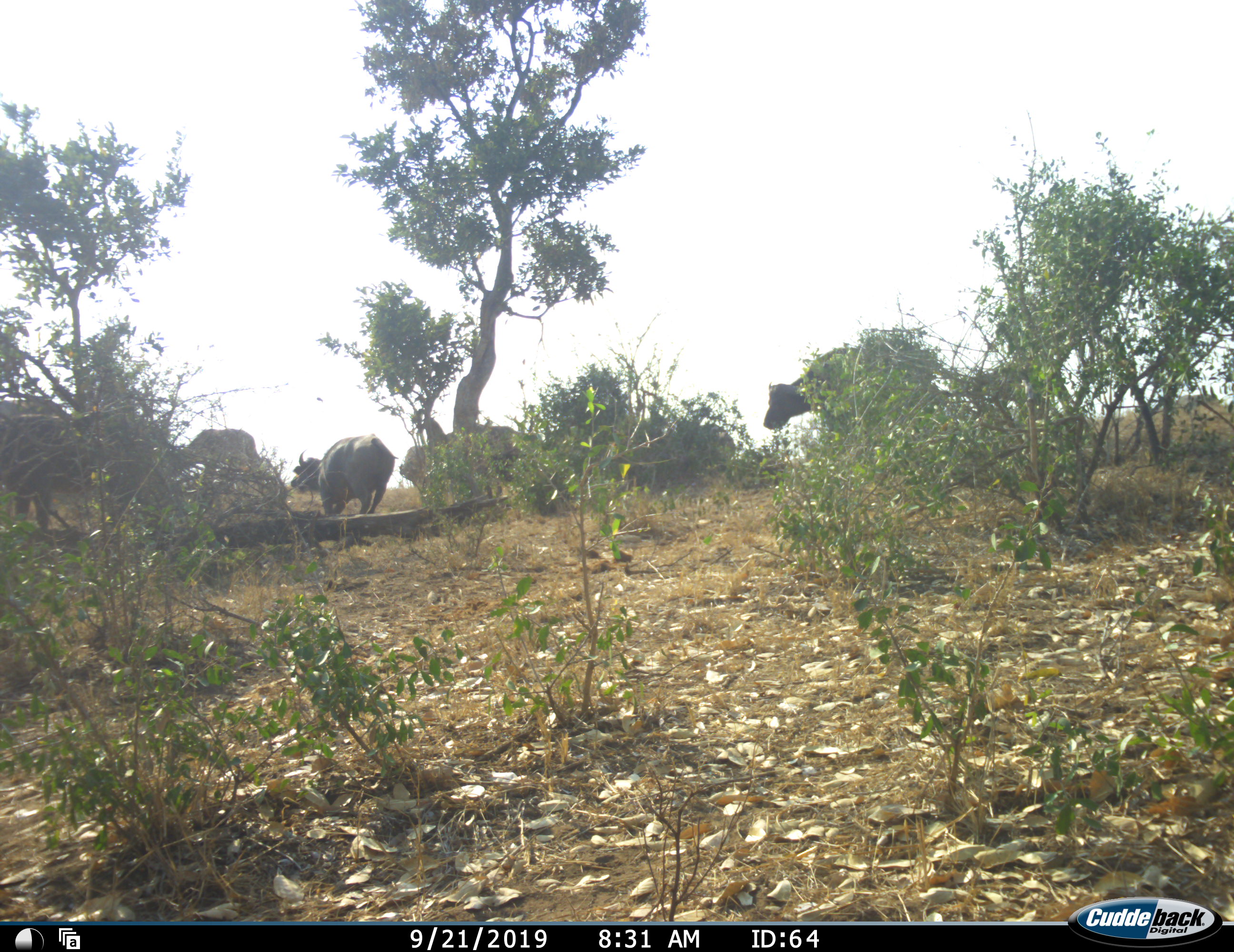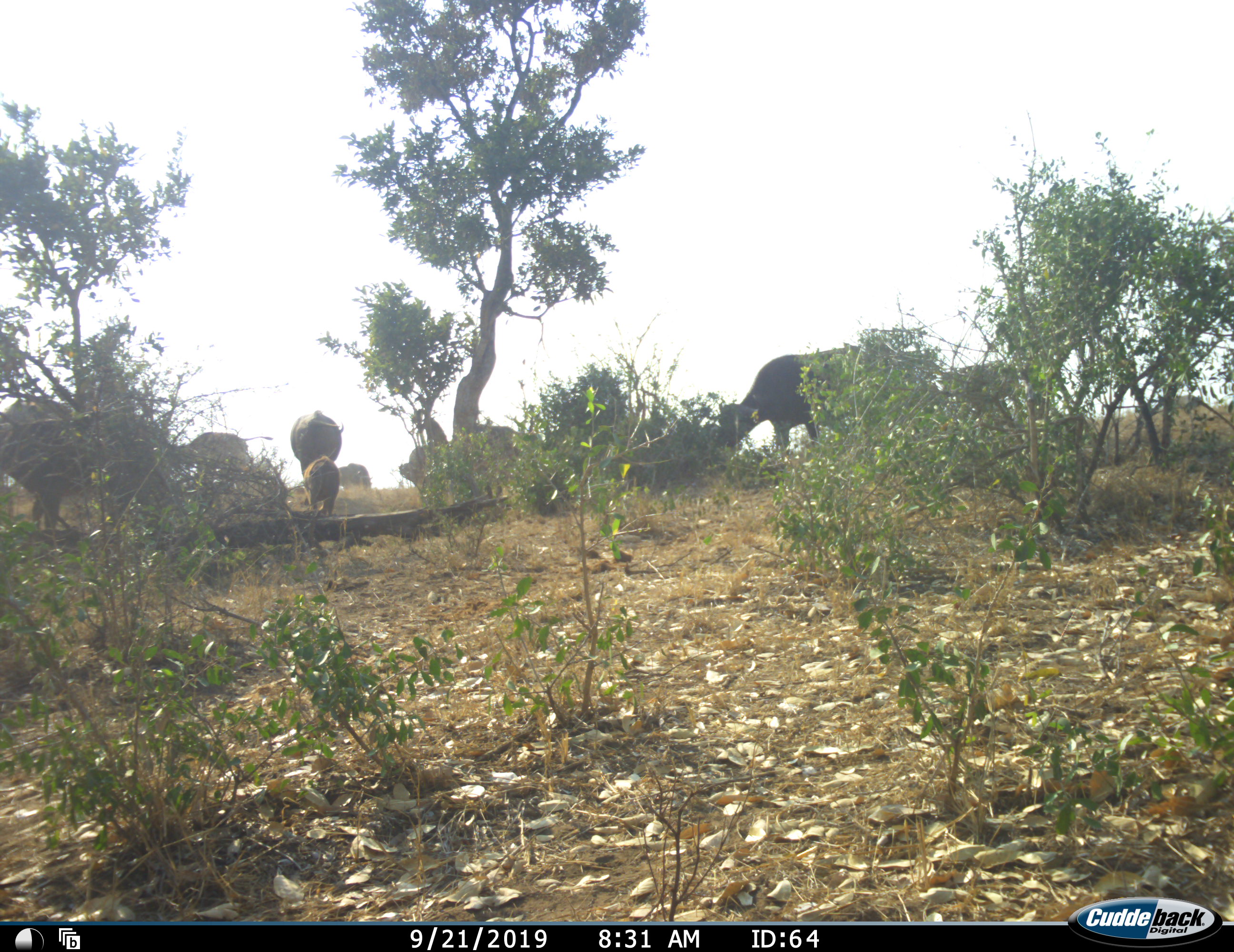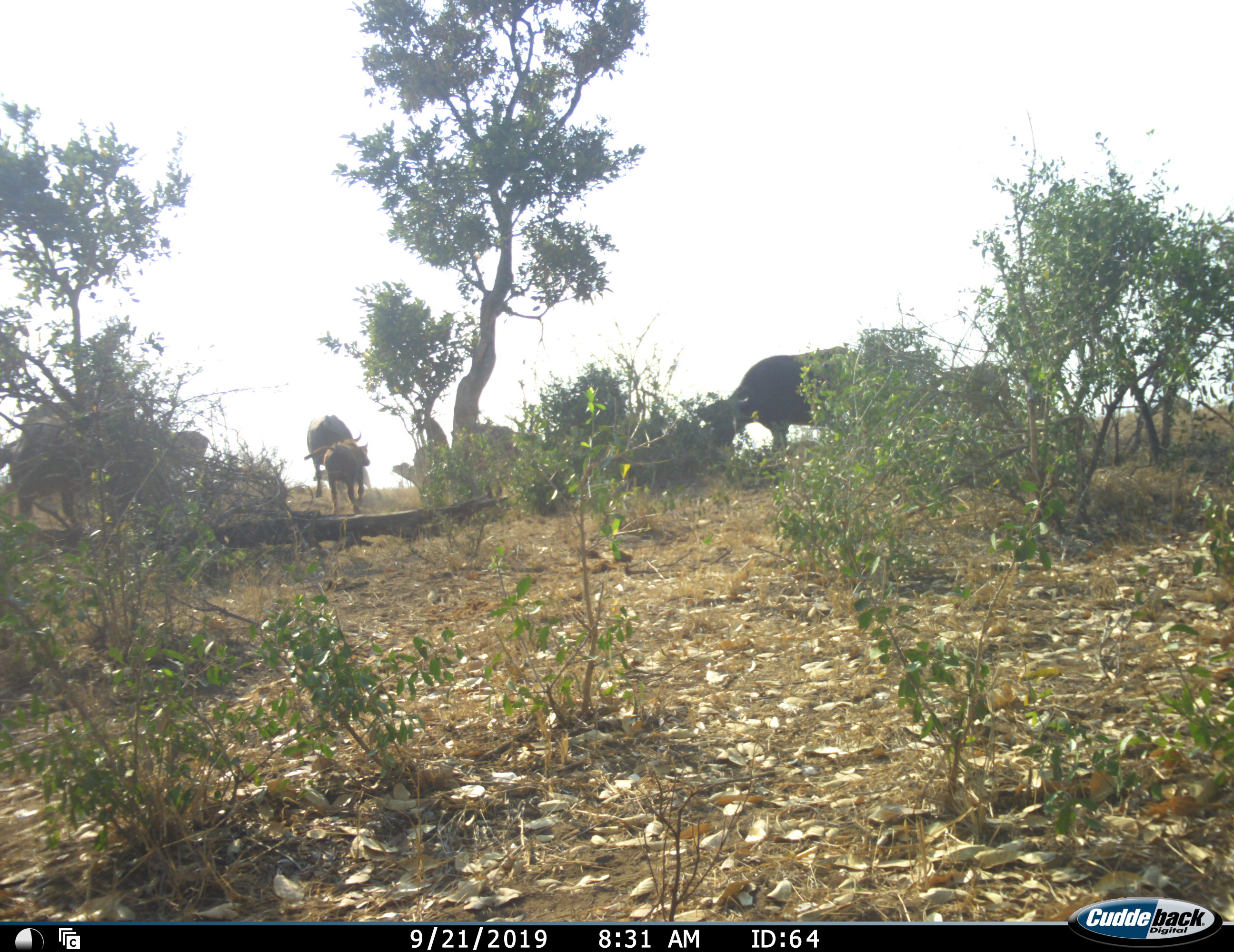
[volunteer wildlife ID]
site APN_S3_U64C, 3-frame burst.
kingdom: Animalia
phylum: Chordata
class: Mammalia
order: Artiodactyla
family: Bovidae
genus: Syncerus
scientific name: Syncerus caffer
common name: african buffalo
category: buffalo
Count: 9.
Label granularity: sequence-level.